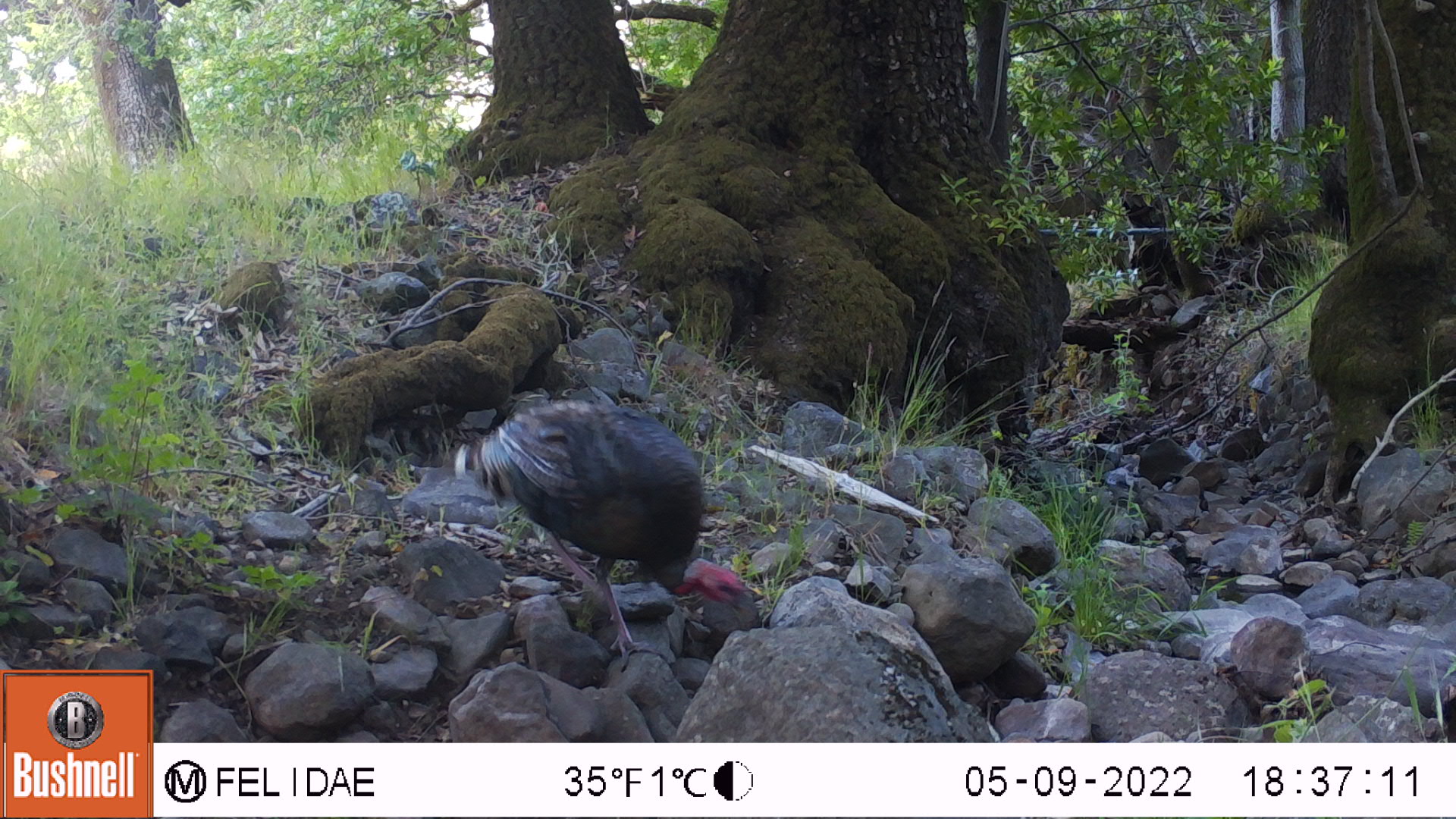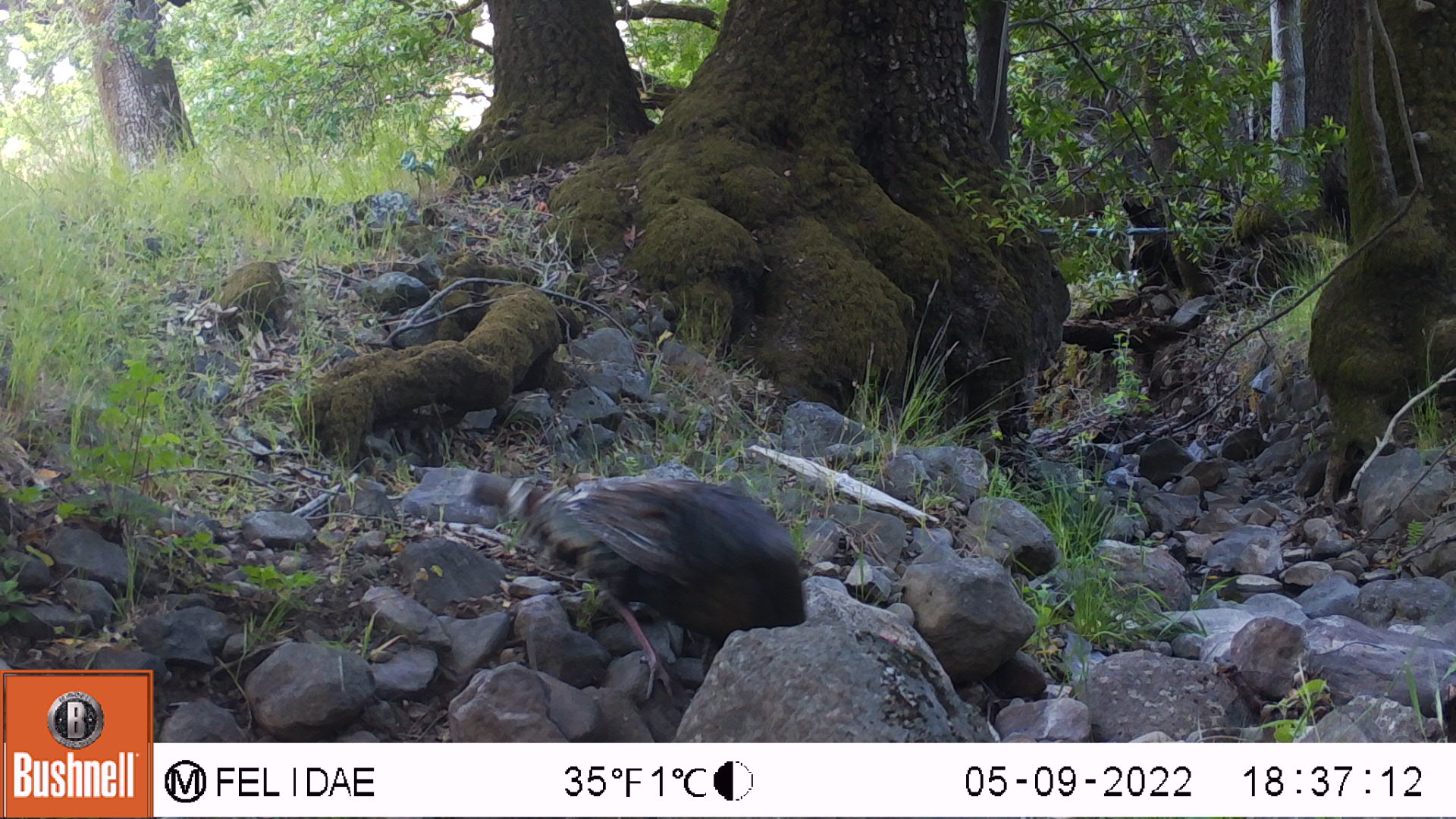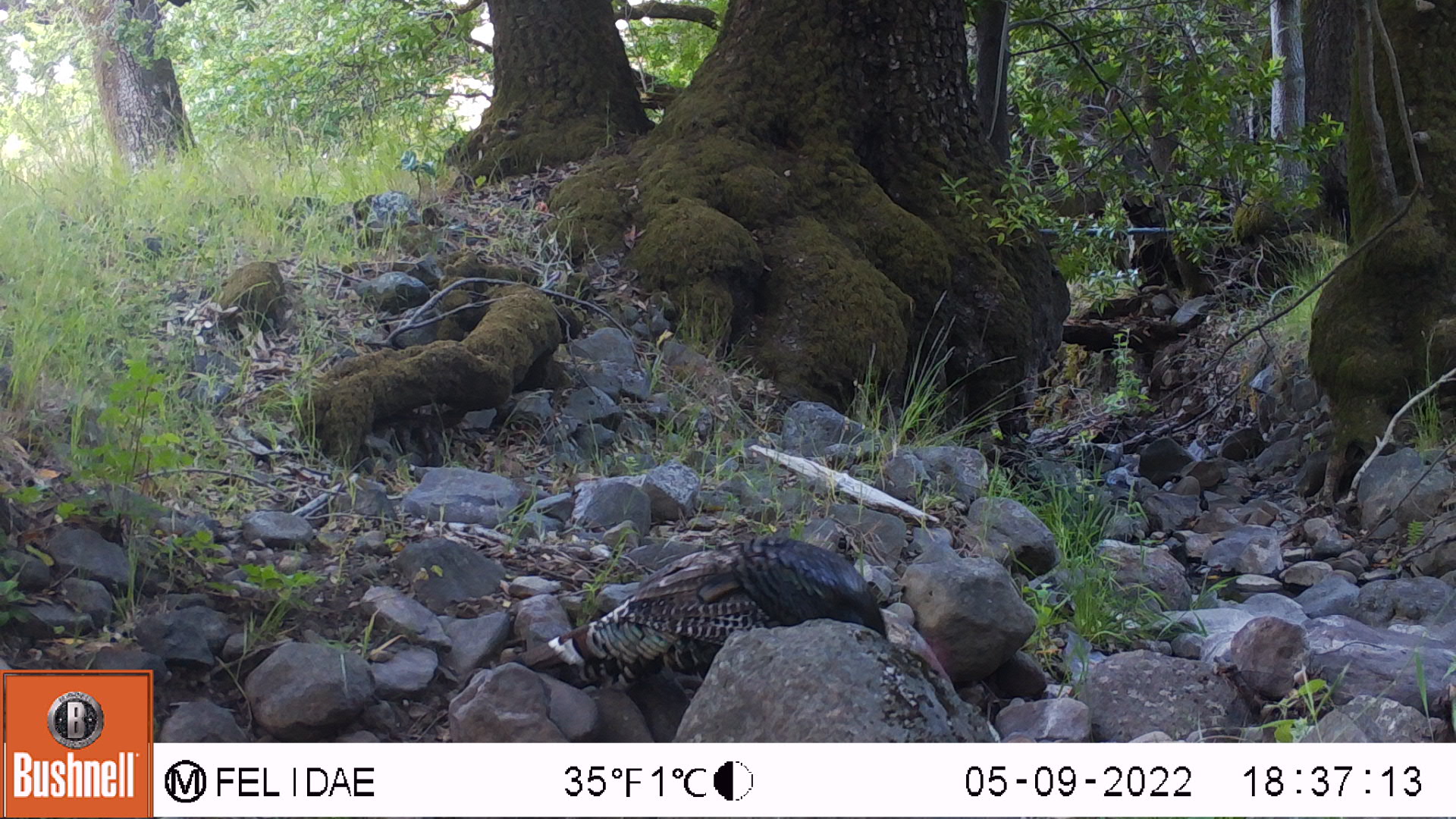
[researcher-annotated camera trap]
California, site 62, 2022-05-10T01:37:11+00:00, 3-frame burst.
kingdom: Animalia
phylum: Chordata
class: Aves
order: Galliformes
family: Phasianidae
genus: Meleagris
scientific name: Meleagris gallopavo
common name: turkey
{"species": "turkey (Meleagris gallopavo)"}